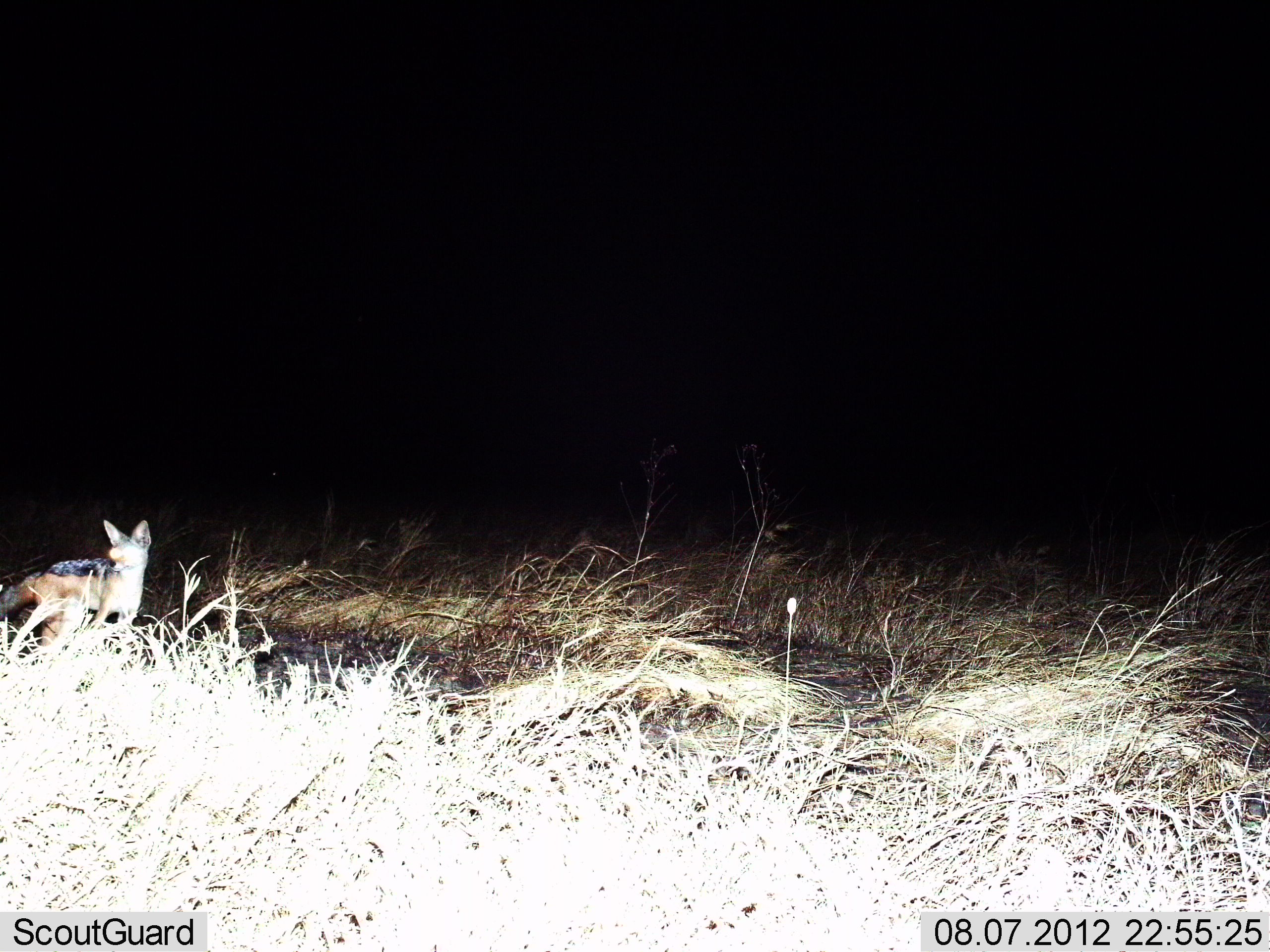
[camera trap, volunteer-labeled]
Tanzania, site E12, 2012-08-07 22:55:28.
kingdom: Animalia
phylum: Chordata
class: Mammalia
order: Carnivora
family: Canidae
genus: Lupulella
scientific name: Lupulella mesomelas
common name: black-backed jackal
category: jackal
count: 1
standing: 90%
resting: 0%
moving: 10%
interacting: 0%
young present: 0%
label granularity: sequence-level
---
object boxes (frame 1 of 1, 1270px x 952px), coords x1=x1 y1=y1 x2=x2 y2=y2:
animal: x1=0 y1=519 x2=151 y2=656